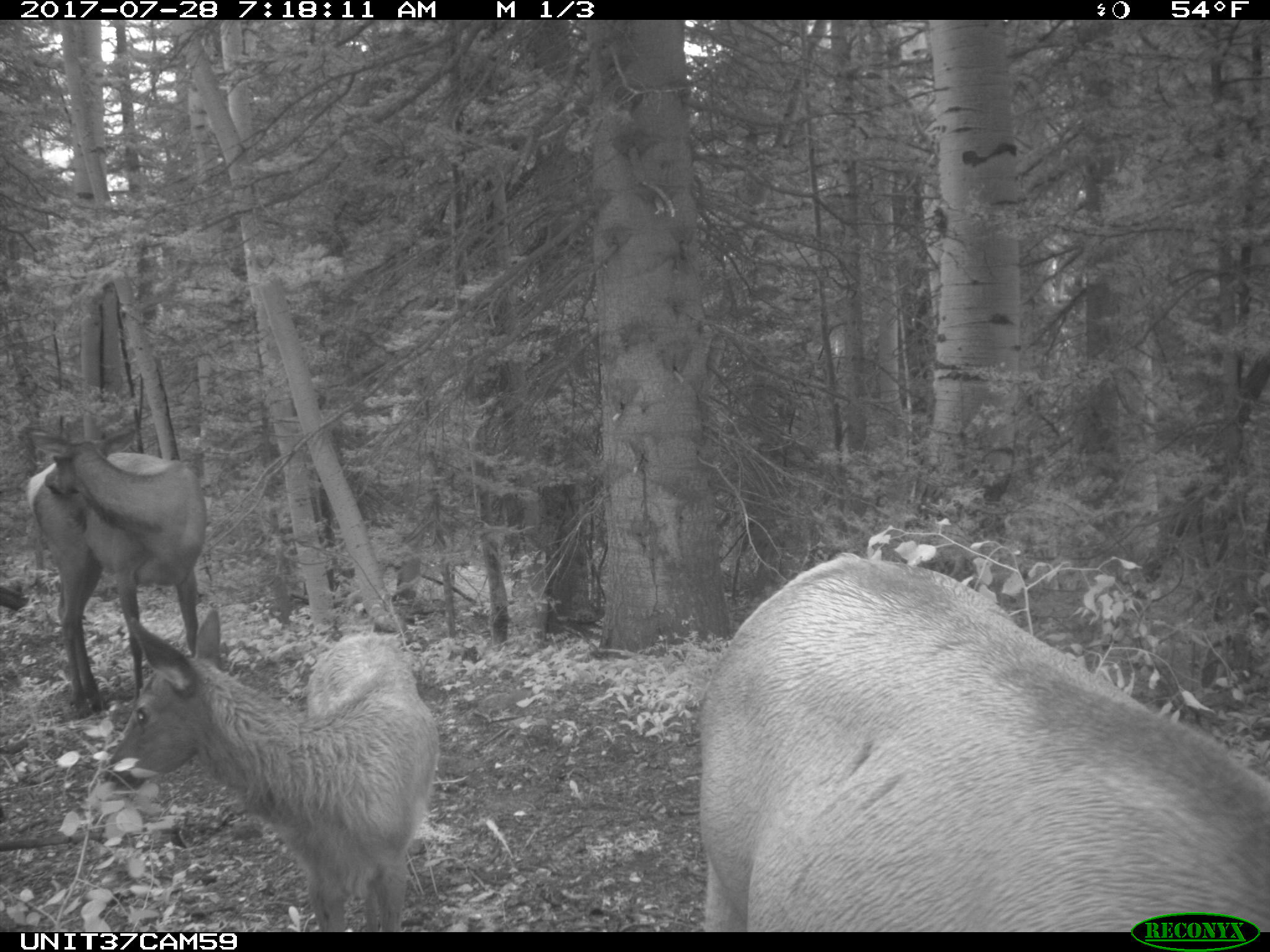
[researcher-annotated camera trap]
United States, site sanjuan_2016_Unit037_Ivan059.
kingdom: Animalia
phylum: Chordata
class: Mammalia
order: Artiodactyla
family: Cervidae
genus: Cervus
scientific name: Cervus elaphus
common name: red deer